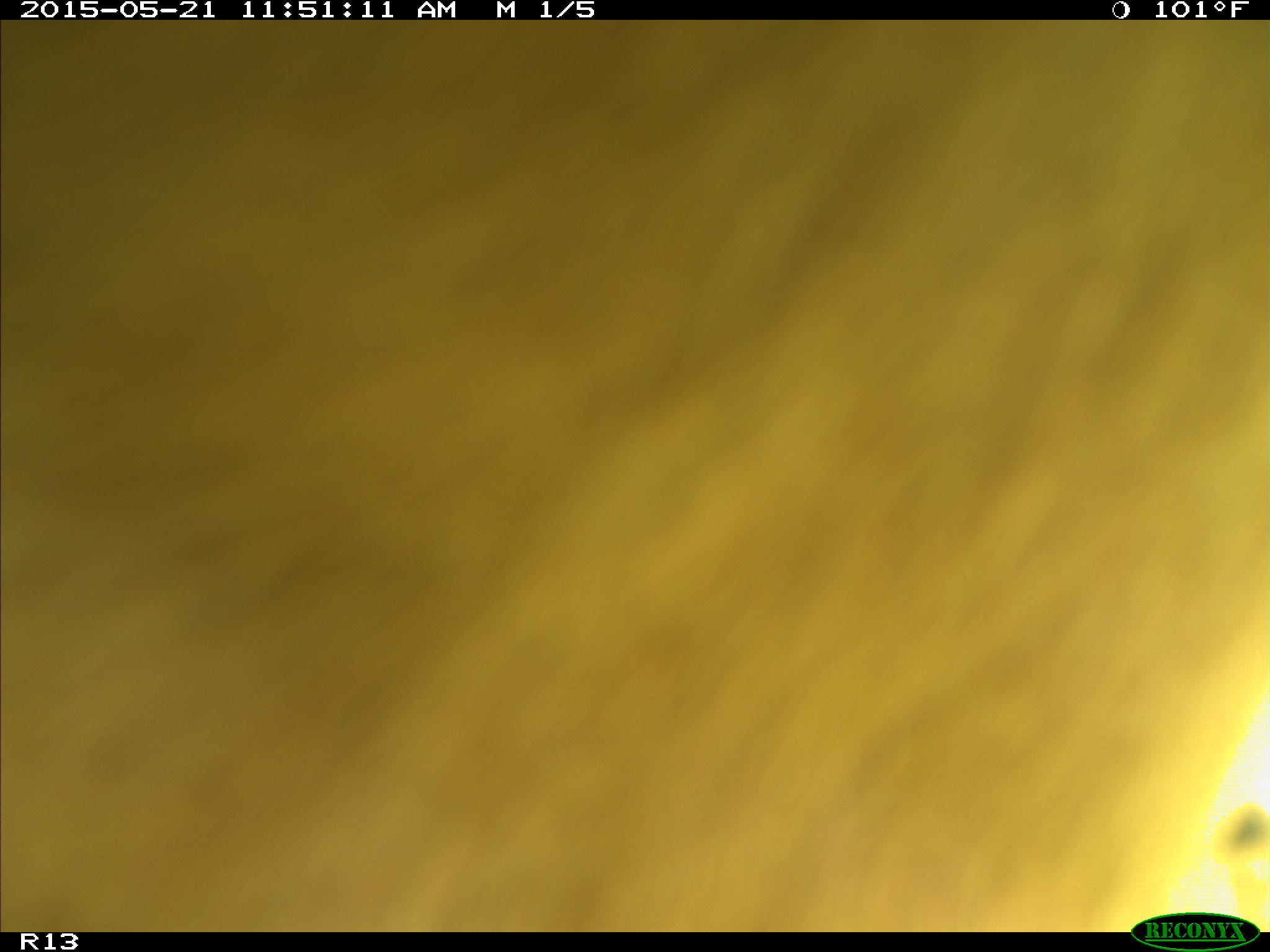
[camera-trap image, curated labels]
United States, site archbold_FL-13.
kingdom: Animalia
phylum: Chordata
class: Mammalia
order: Artiodactyla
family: Bovidae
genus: Bos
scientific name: Bos taurus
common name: domestic cow